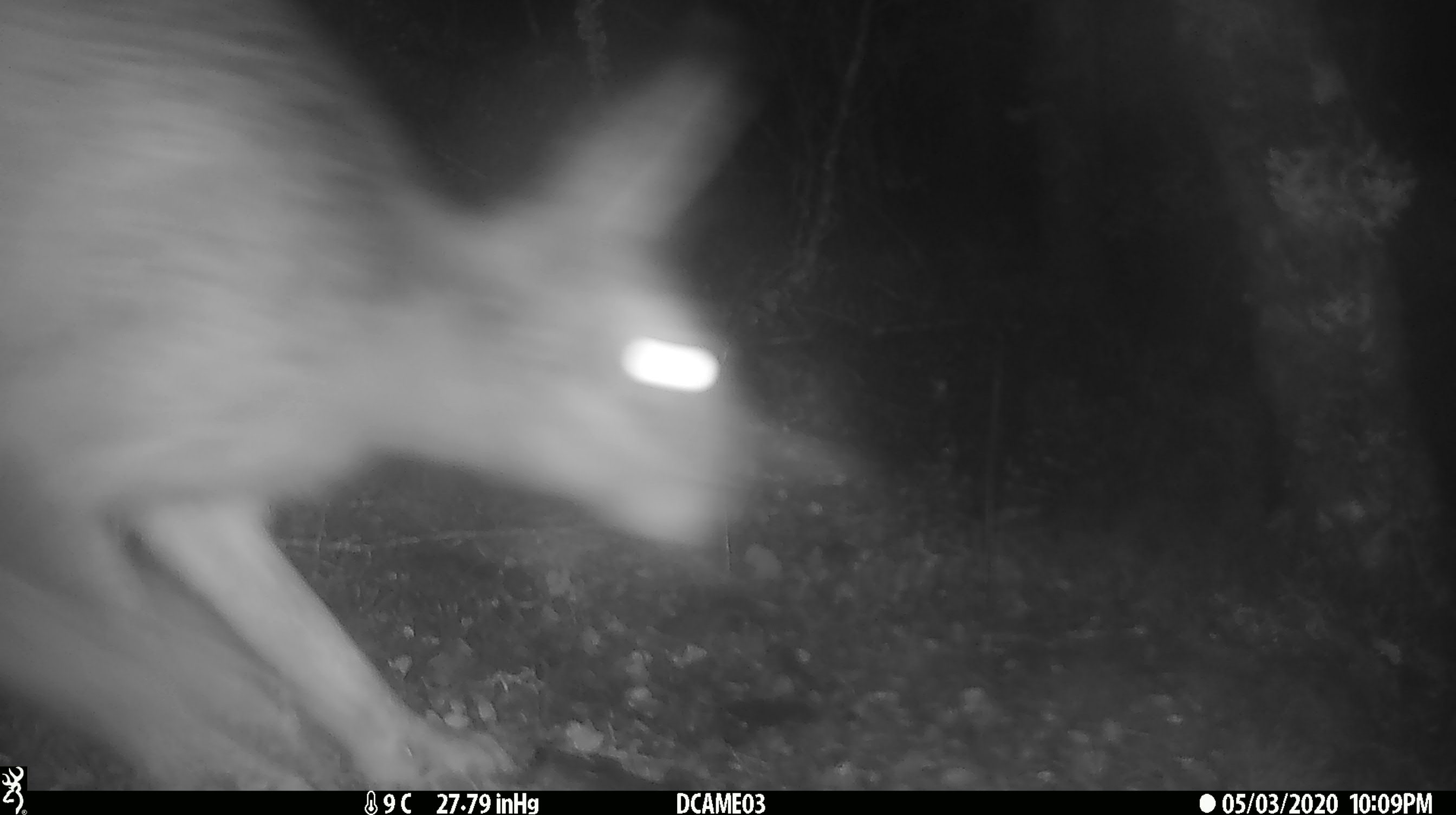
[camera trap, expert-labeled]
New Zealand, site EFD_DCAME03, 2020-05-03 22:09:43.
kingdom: Animalia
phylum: Chordata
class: Mammalia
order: Lagomorpha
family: Leporidae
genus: Lepus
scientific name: Lepus europaeus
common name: brown hare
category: hare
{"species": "hare (brown hare) (Lepus europaeus)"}